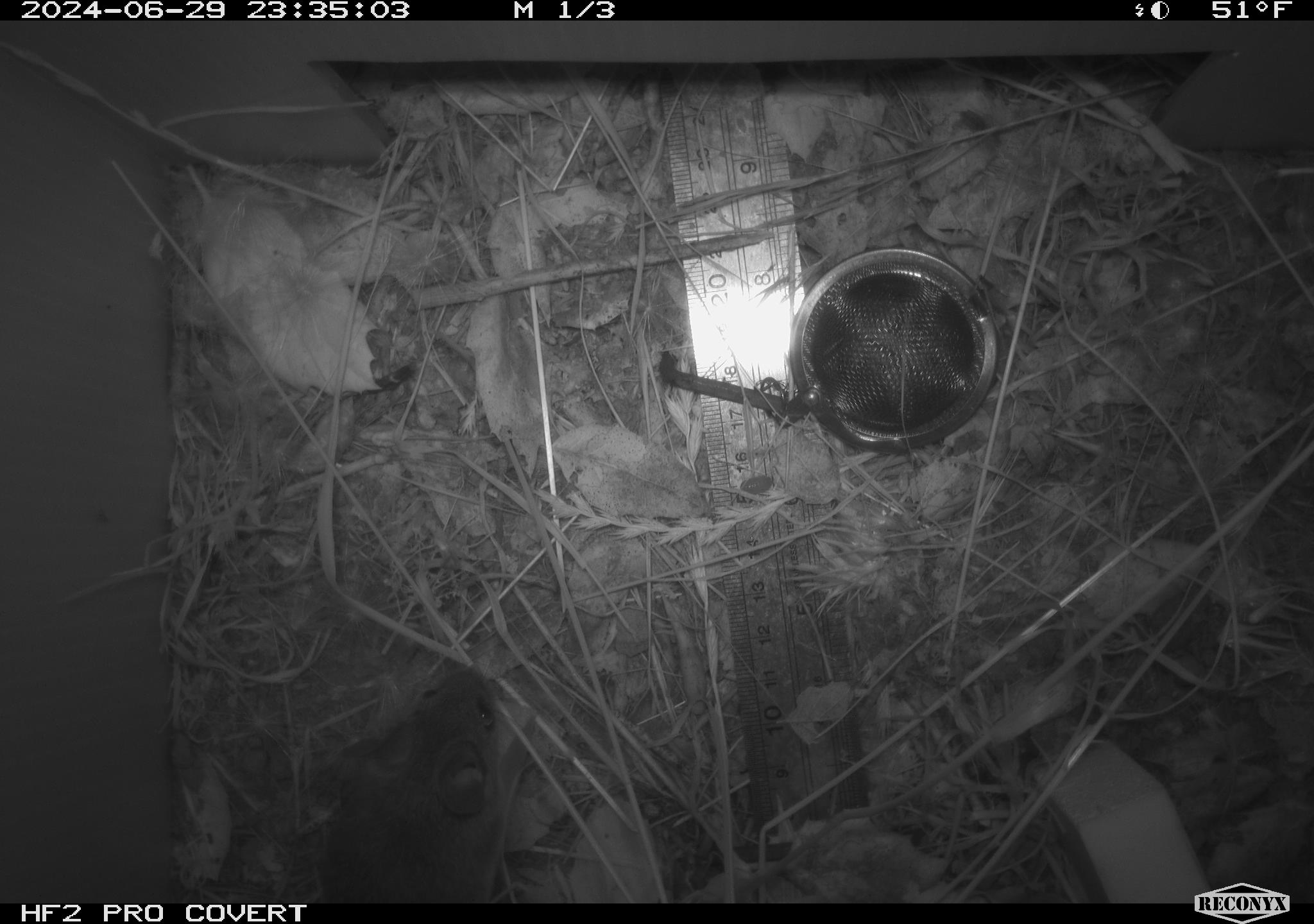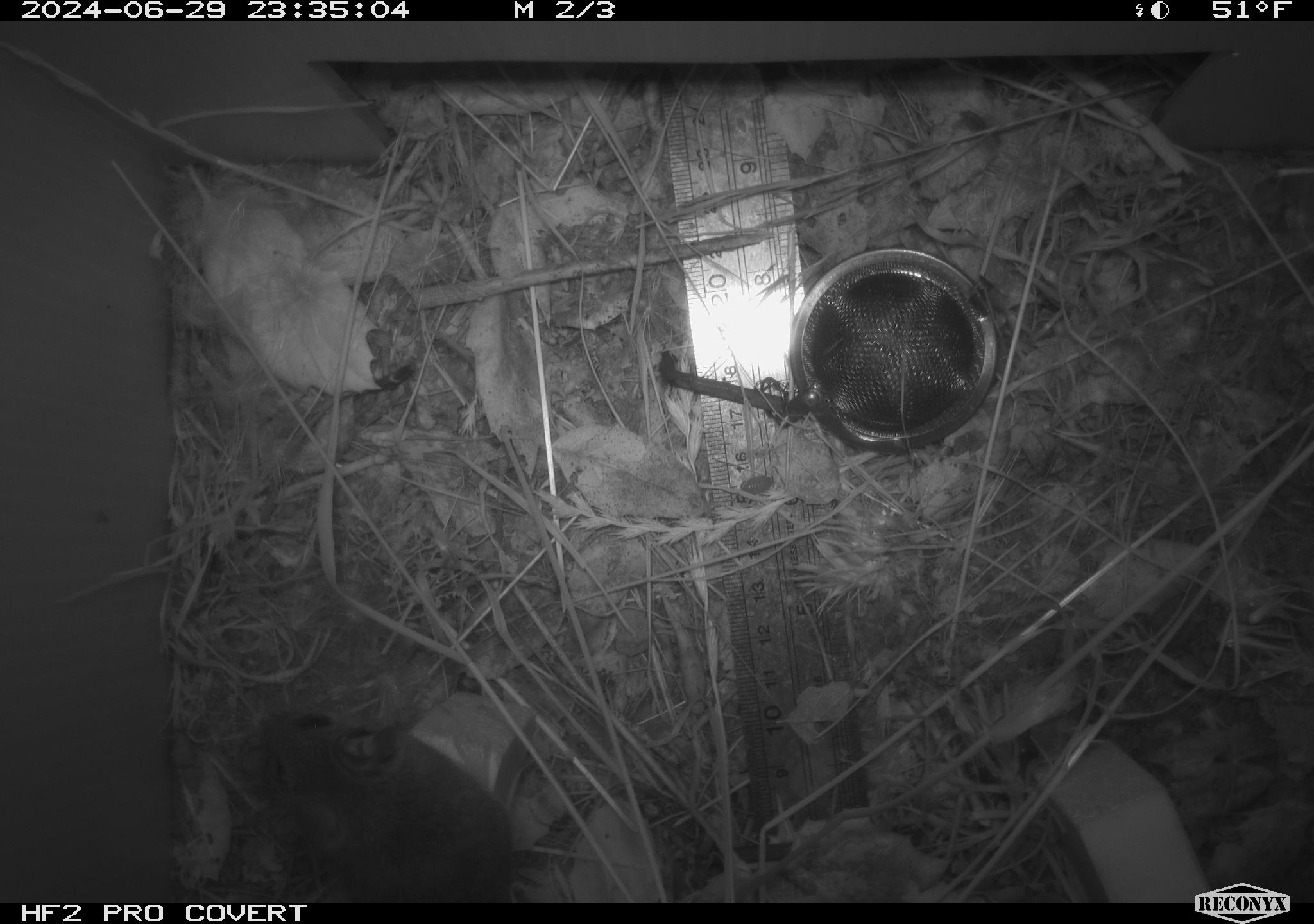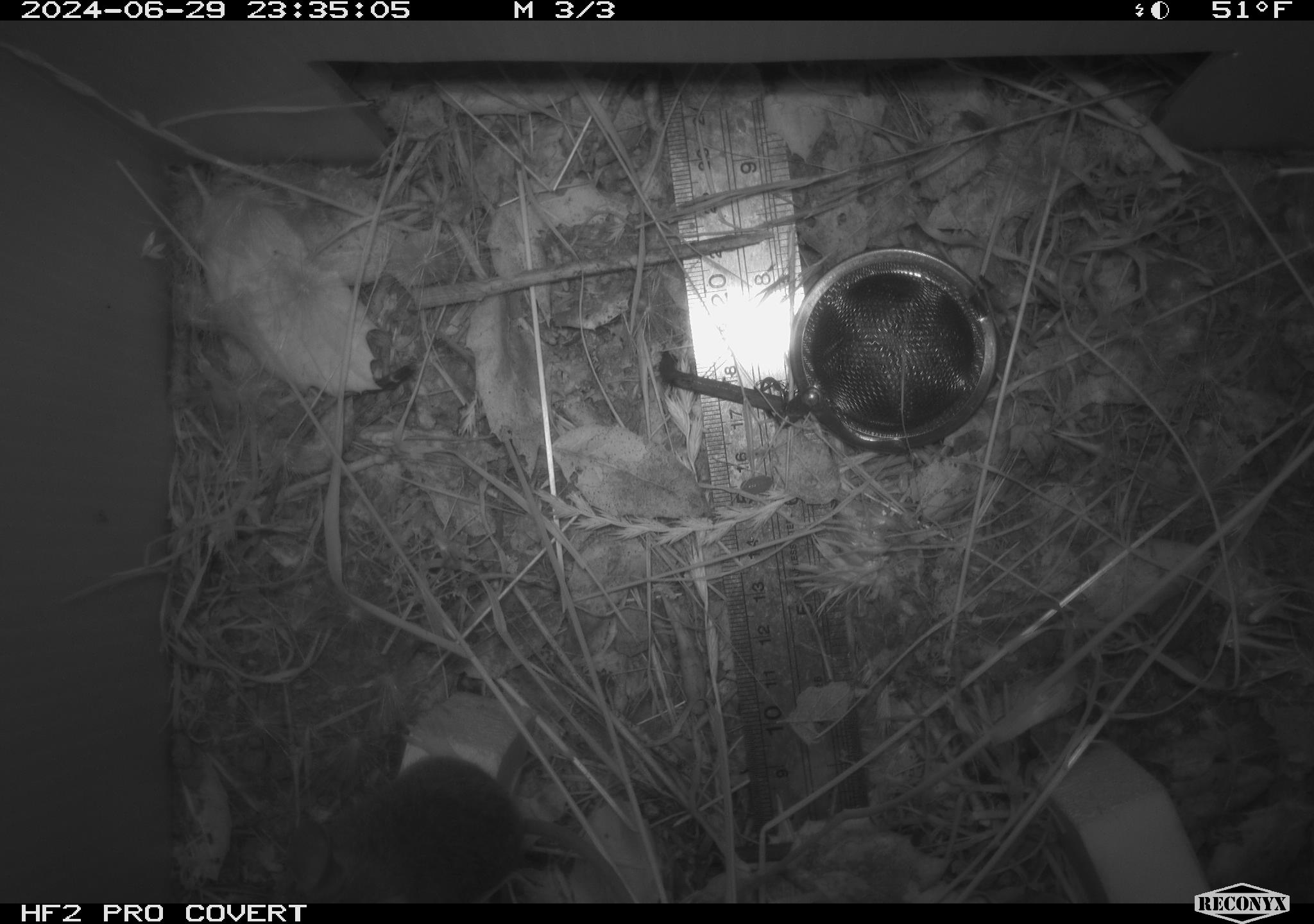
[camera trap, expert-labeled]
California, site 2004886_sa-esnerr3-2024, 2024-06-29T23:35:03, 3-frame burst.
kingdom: Animalia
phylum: Chordata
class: Mammalia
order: Rodentia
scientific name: Rodentia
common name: rodent